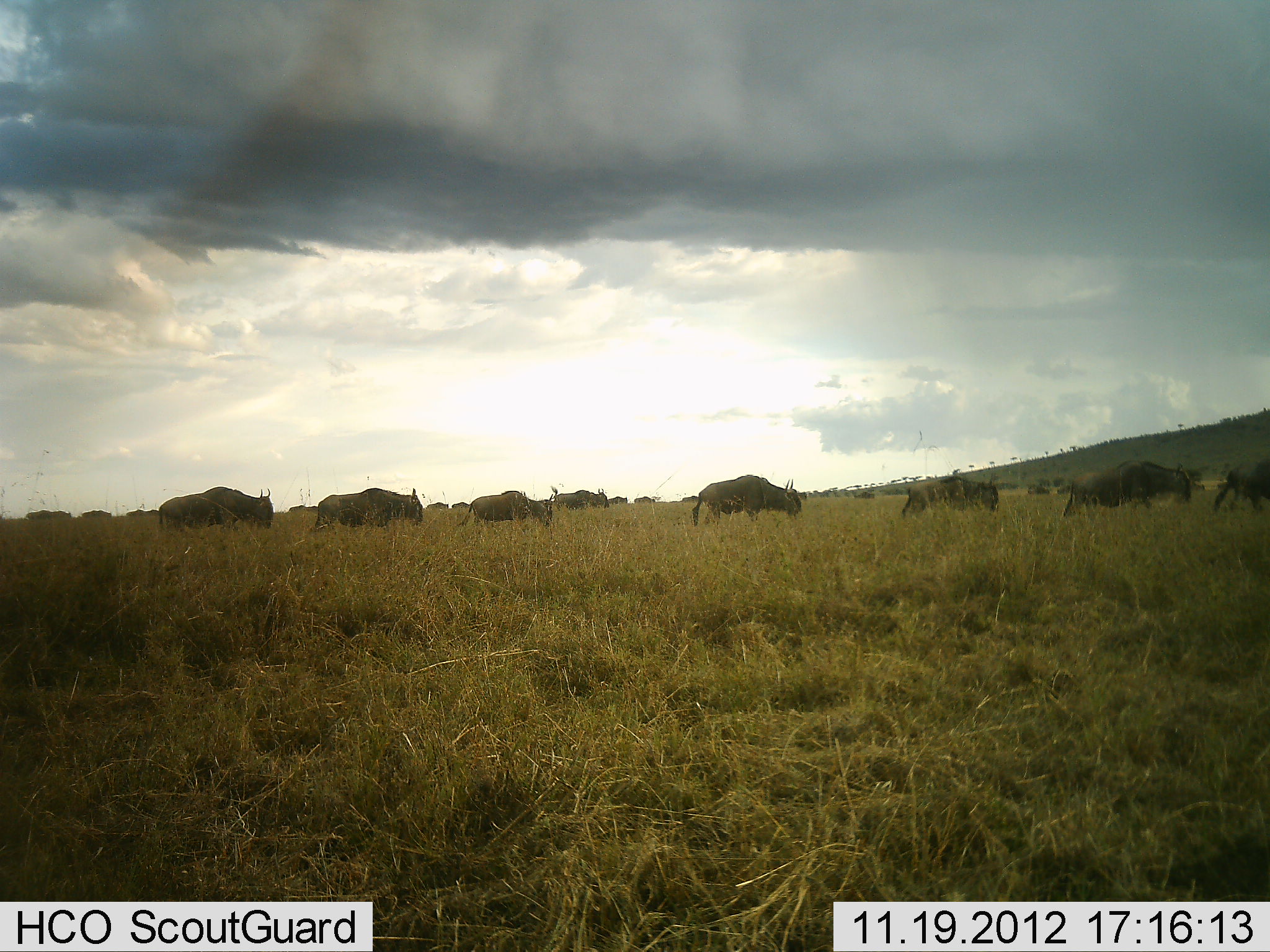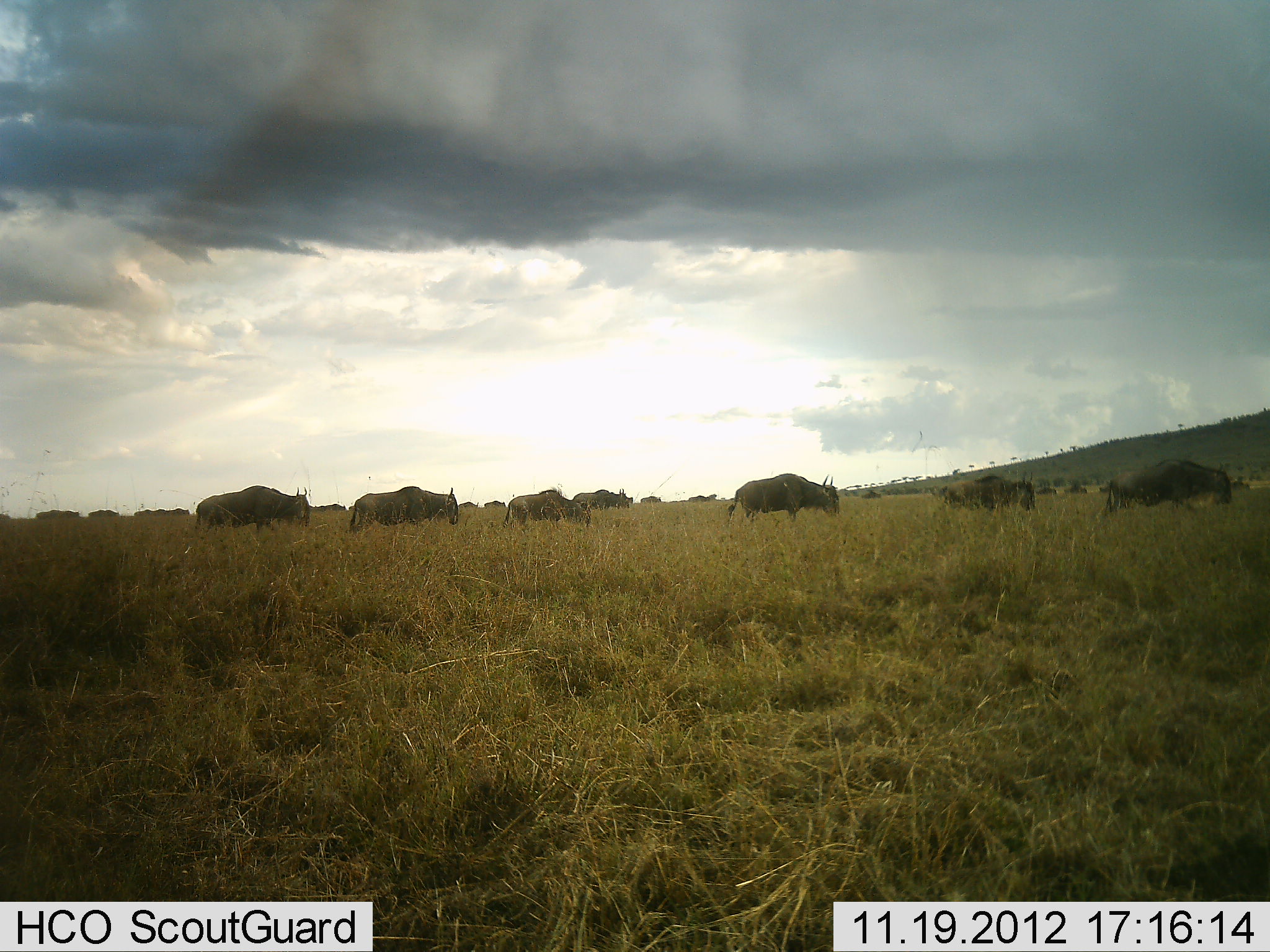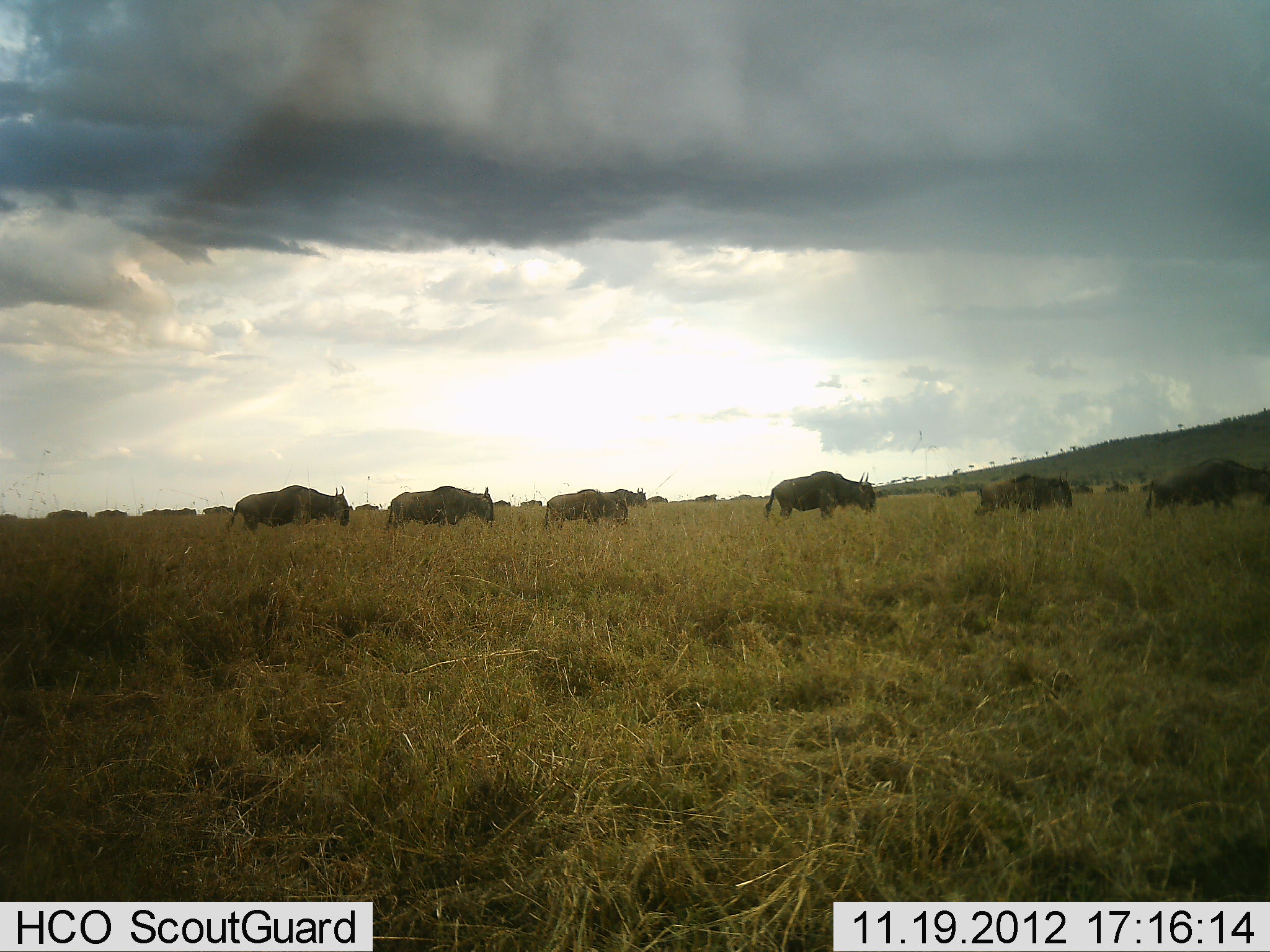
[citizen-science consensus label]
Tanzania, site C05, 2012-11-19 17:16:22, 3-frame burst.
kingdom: Animalia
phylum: Chordata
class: Mammalia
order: Artiodactyla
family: Bovidae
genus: Connochaetes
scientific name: Connochaetes taurinus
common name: blue wildebeest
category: wildebeest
Wildebeest (blue wildebeest) (Connochaetes taurinus), count 11-50. Behavior (volunteer vote fractions): standing 4%, resting 0%, moving 96%, interacting 0%. Young present (vote fraction): 4%. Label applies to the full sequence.